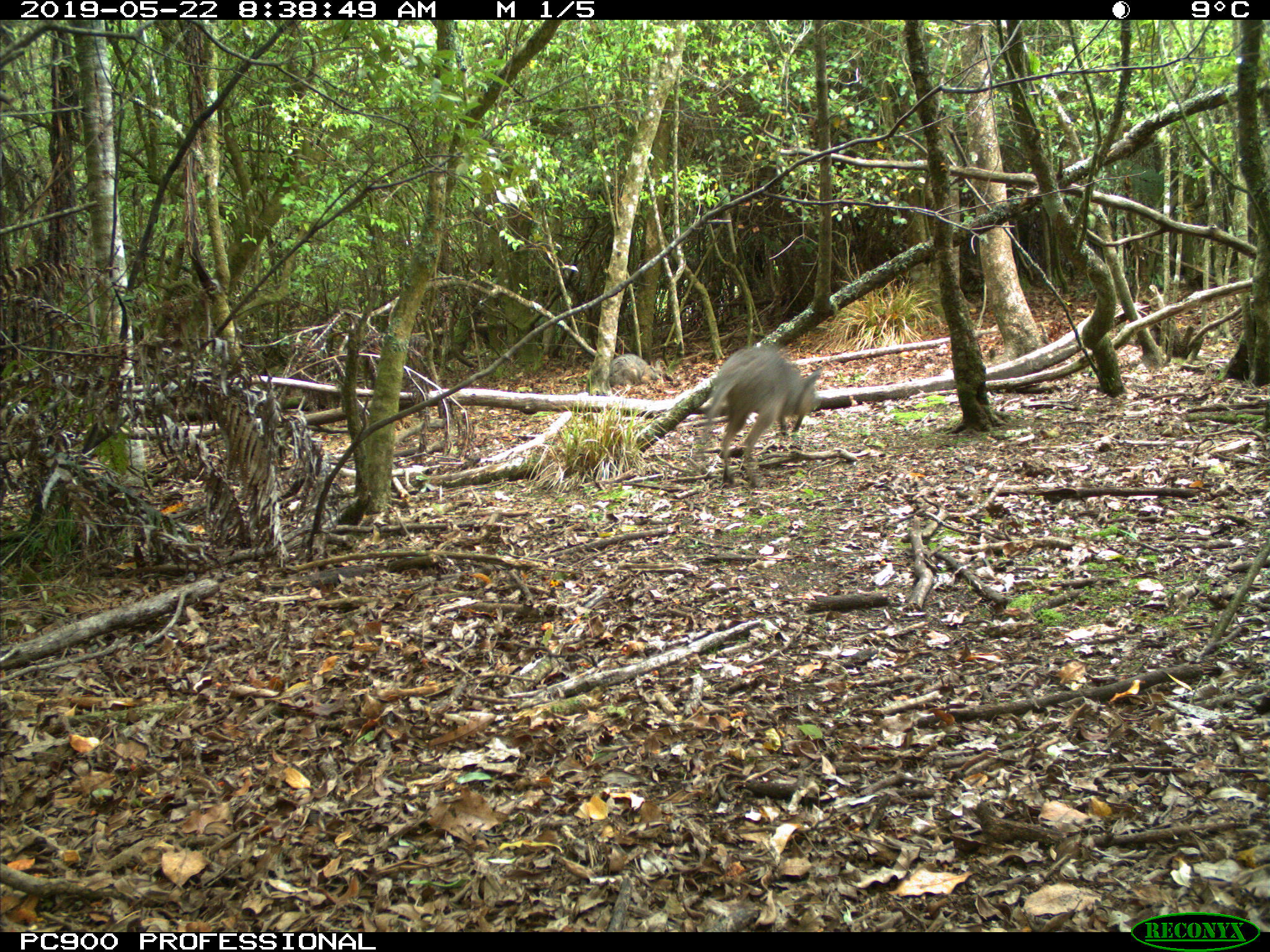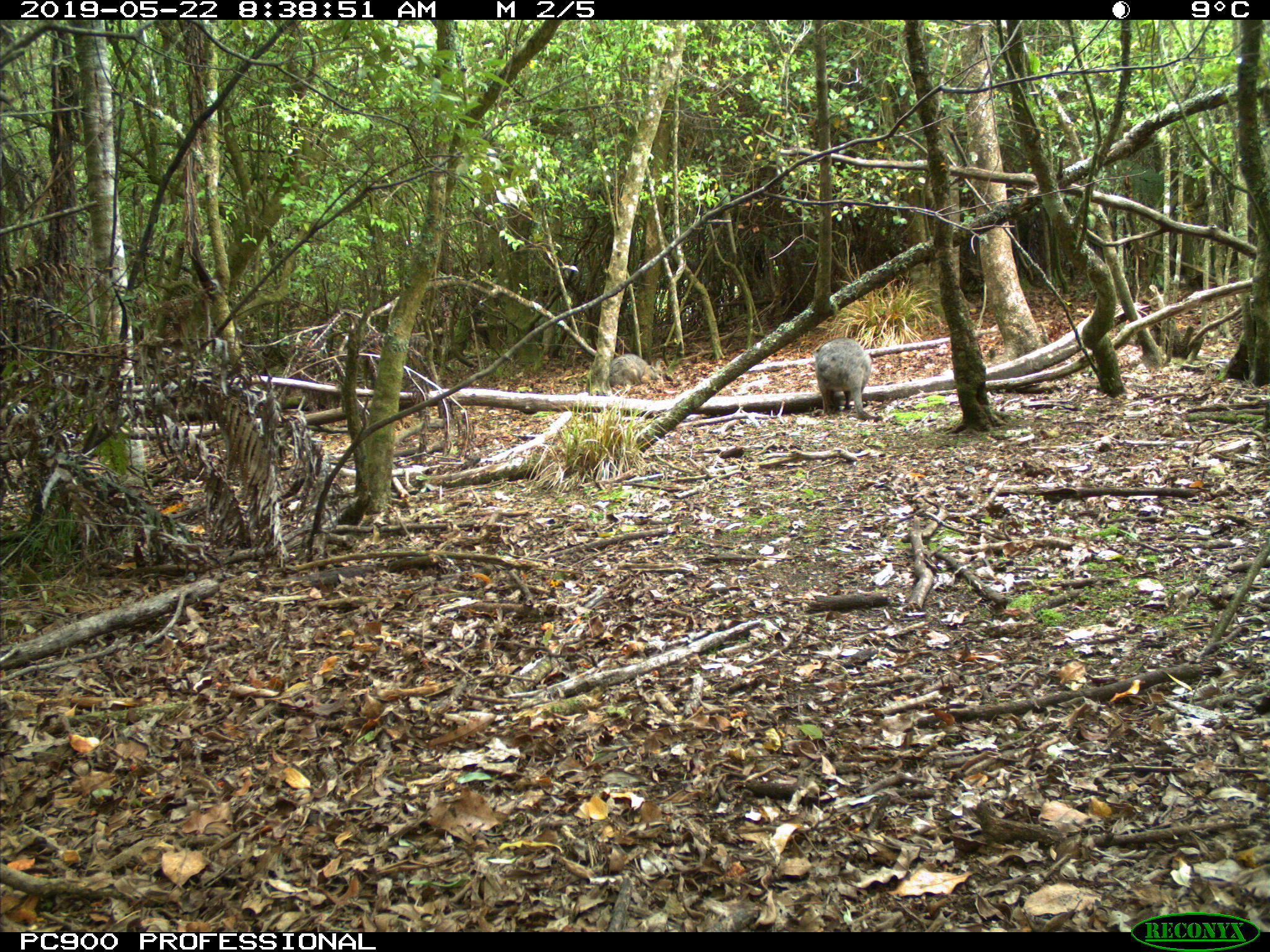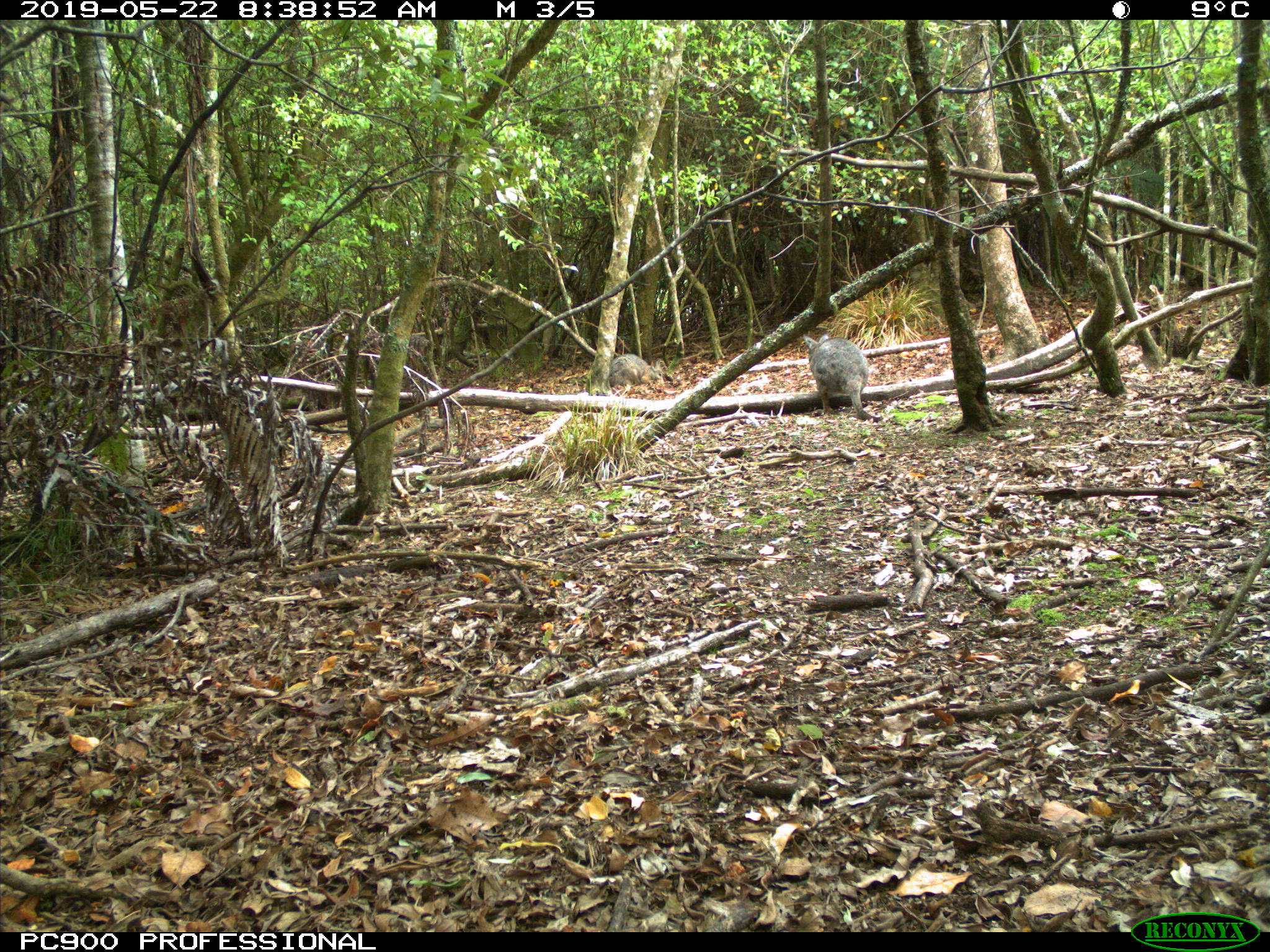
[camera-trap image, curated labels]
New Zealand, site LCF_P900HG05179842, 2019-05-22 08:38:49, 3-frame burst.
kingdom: Animalia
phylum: Chordata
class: Mammalia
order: Diprotodontia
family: Macropodidae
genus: Notamacropus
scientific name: Notamacropus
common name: wallaby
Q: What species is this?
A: Wallaby (Notamacropus).